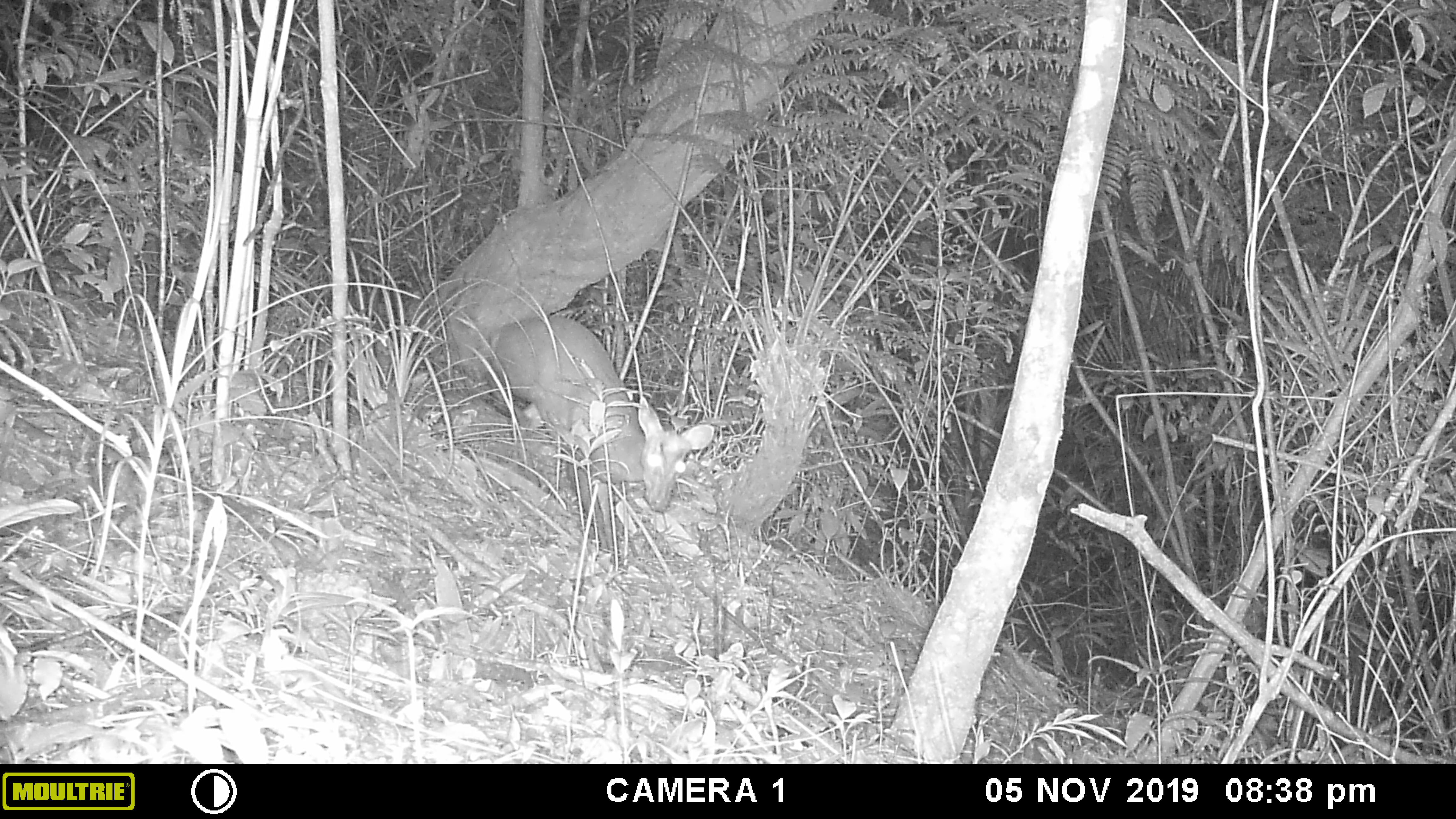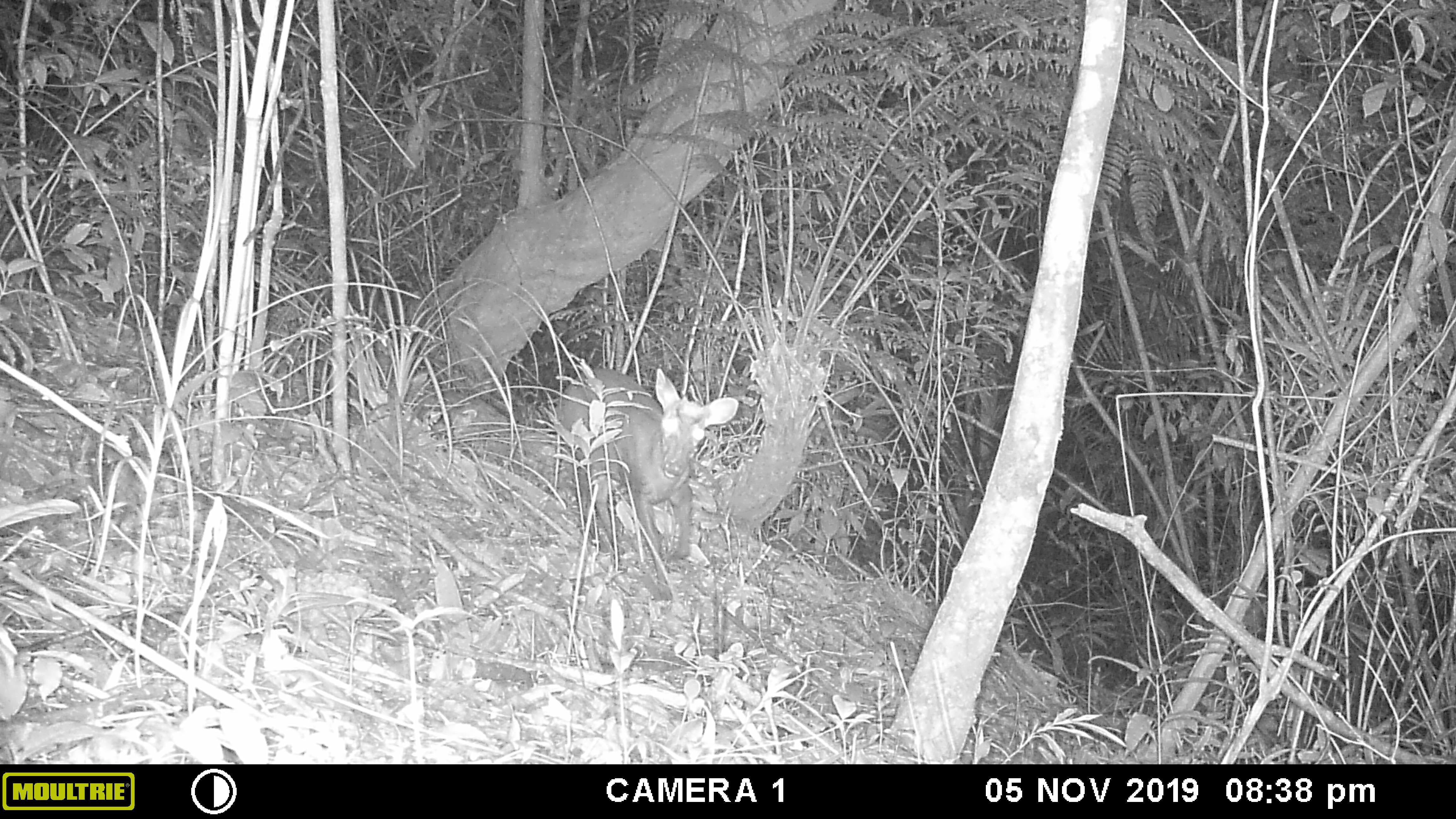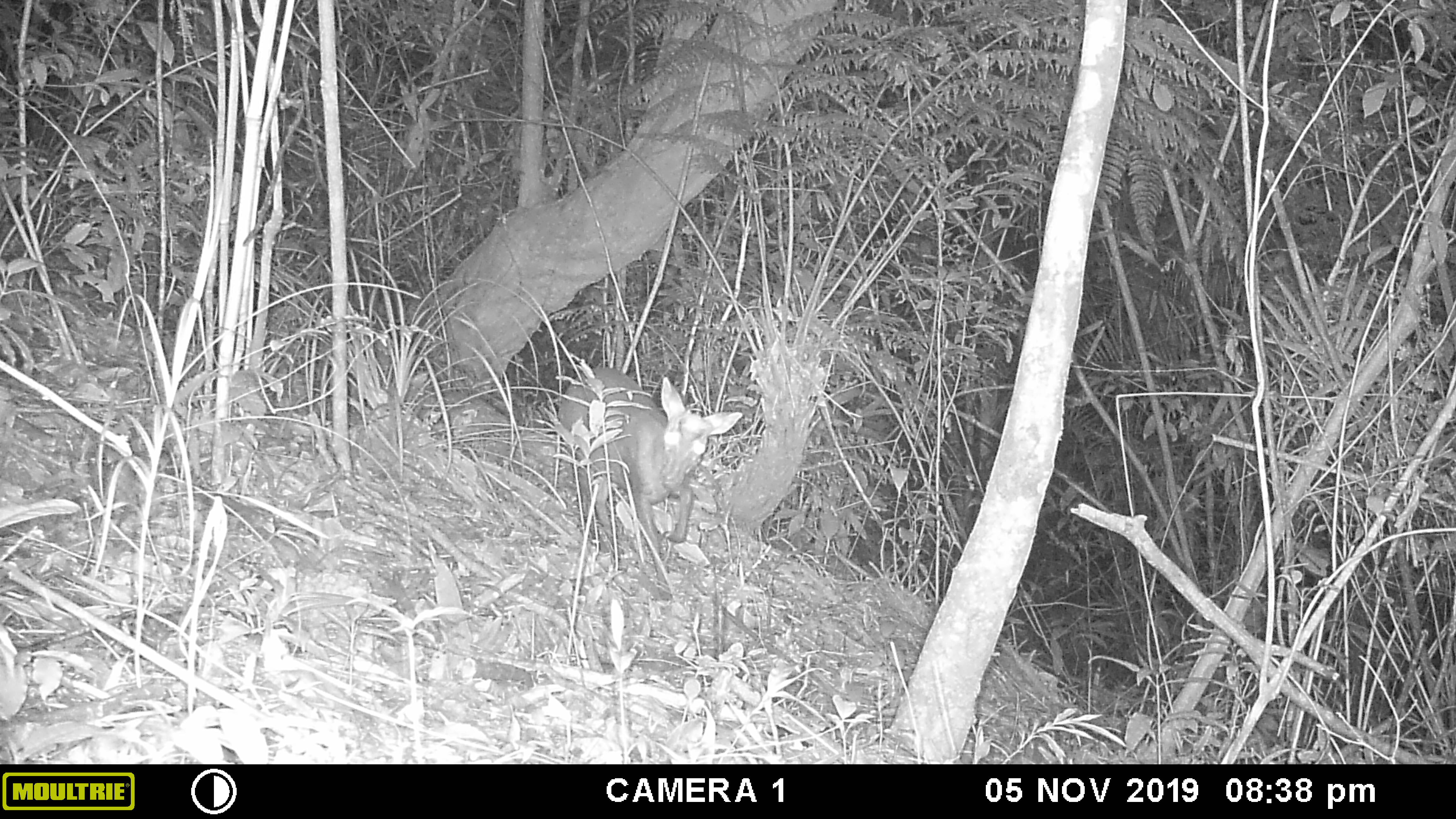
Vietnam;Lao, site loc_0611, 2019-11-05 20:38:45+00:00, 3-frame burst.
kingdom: Animalia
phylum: Chordata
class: Mammalia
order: Artiodactyla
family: Cervidae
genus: Muntiacus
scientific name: Muntiacus rooseveltorum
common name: roosevelt's muntjac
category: roosevelts muntjac group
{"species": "roosevelts muntjac group (roosevelt's muntjac) (Muntiacus rooseveltorum)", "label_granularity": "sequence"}